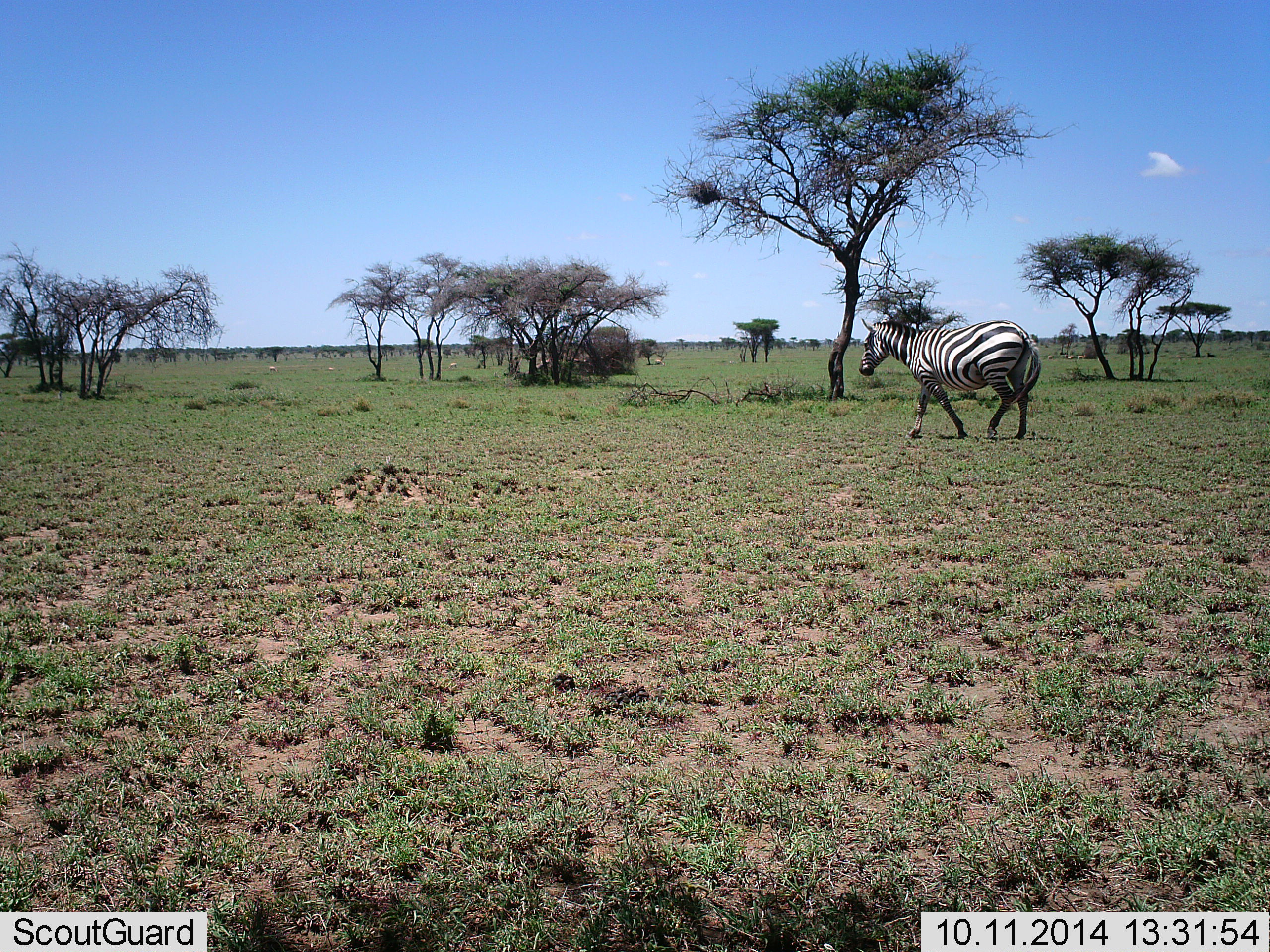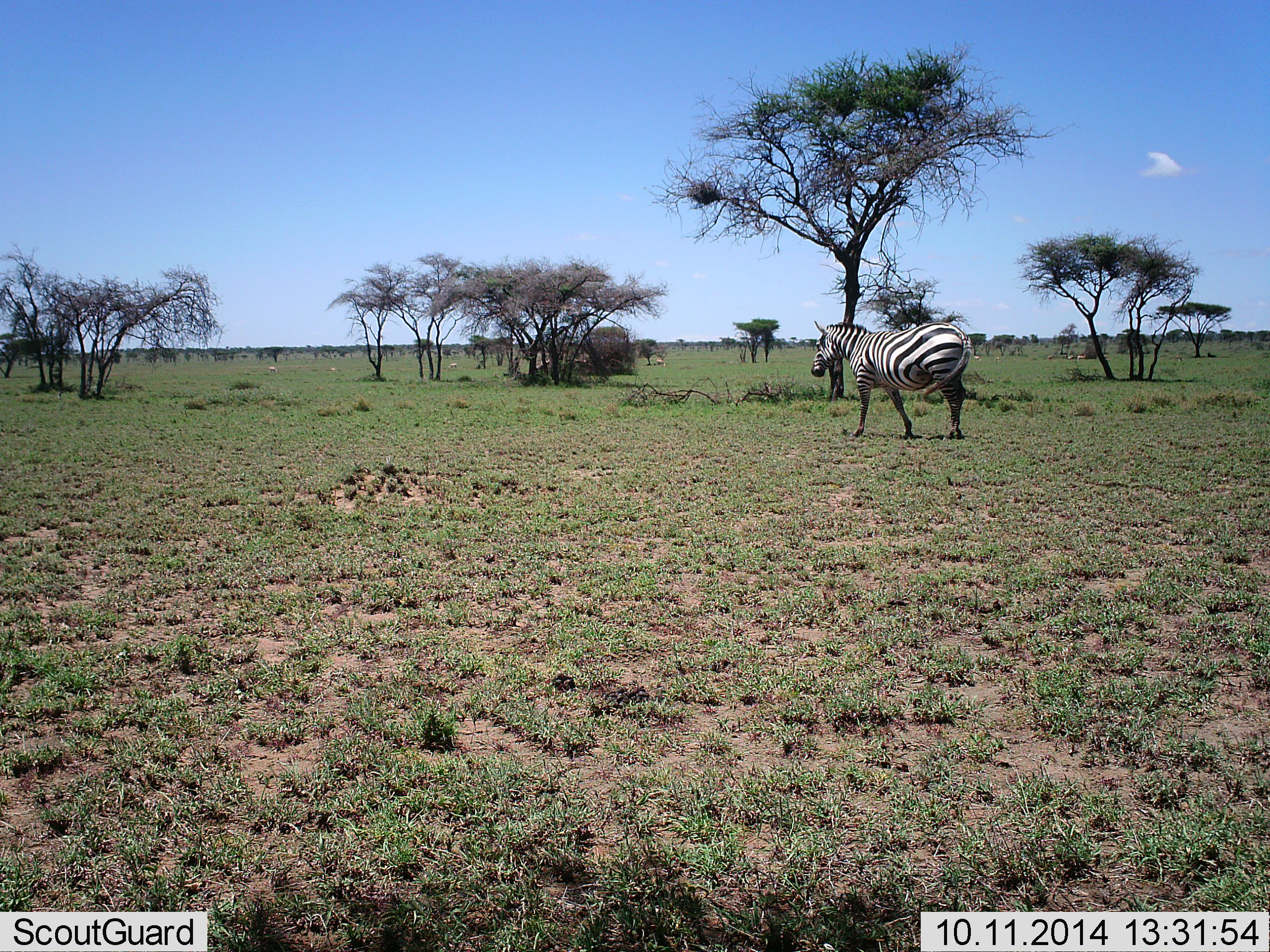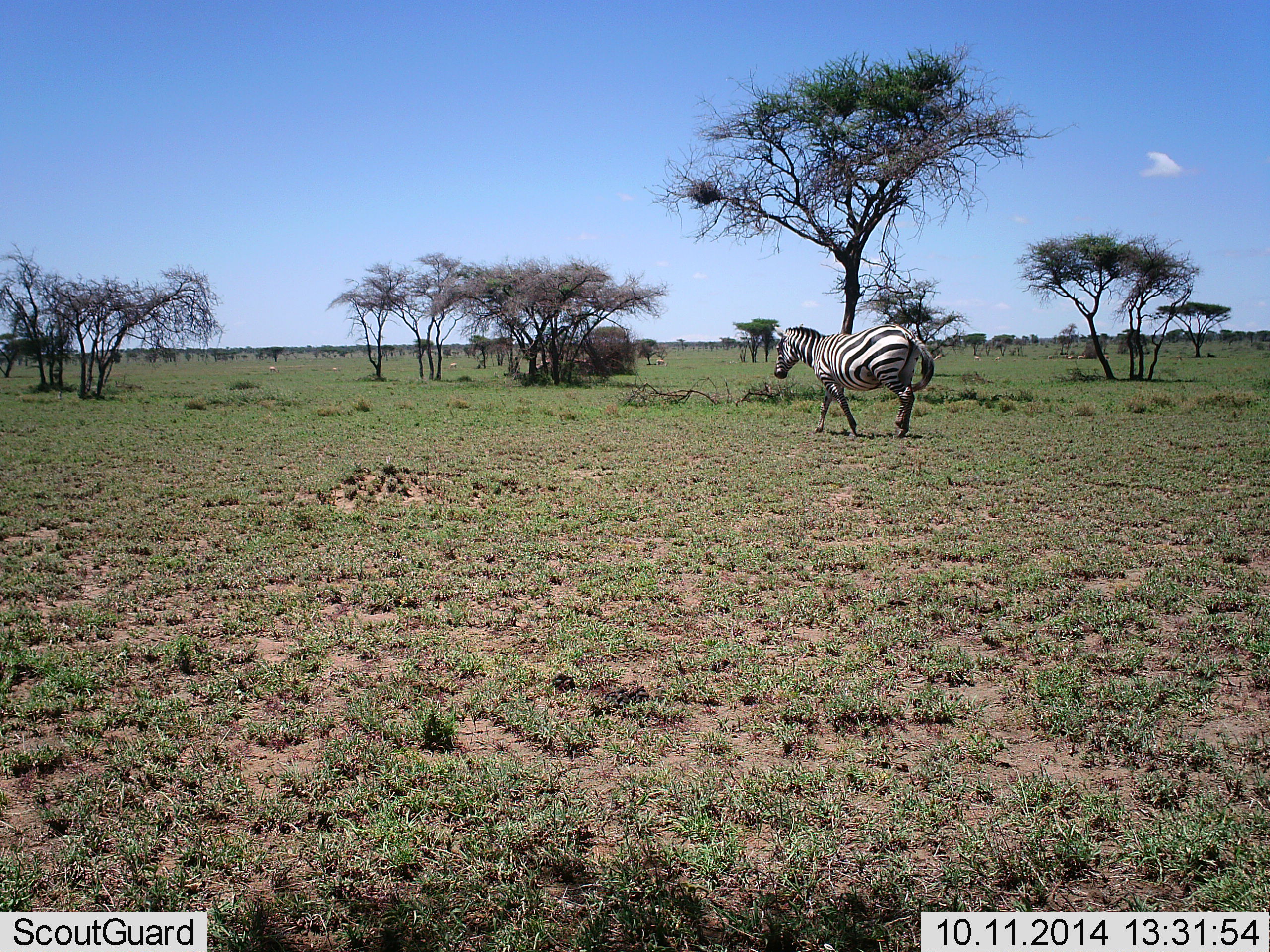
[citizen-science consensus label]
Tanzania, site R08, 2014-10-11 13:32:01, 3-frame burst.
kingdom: Animalia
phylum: Chordata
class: Mammalia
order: Perissodactyla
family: Equidae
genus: Equus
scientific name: Equus quagga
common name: plains zebra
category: zebra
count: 1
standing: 10%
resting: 0%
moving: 90%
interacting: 0%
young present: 0%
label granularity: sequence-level